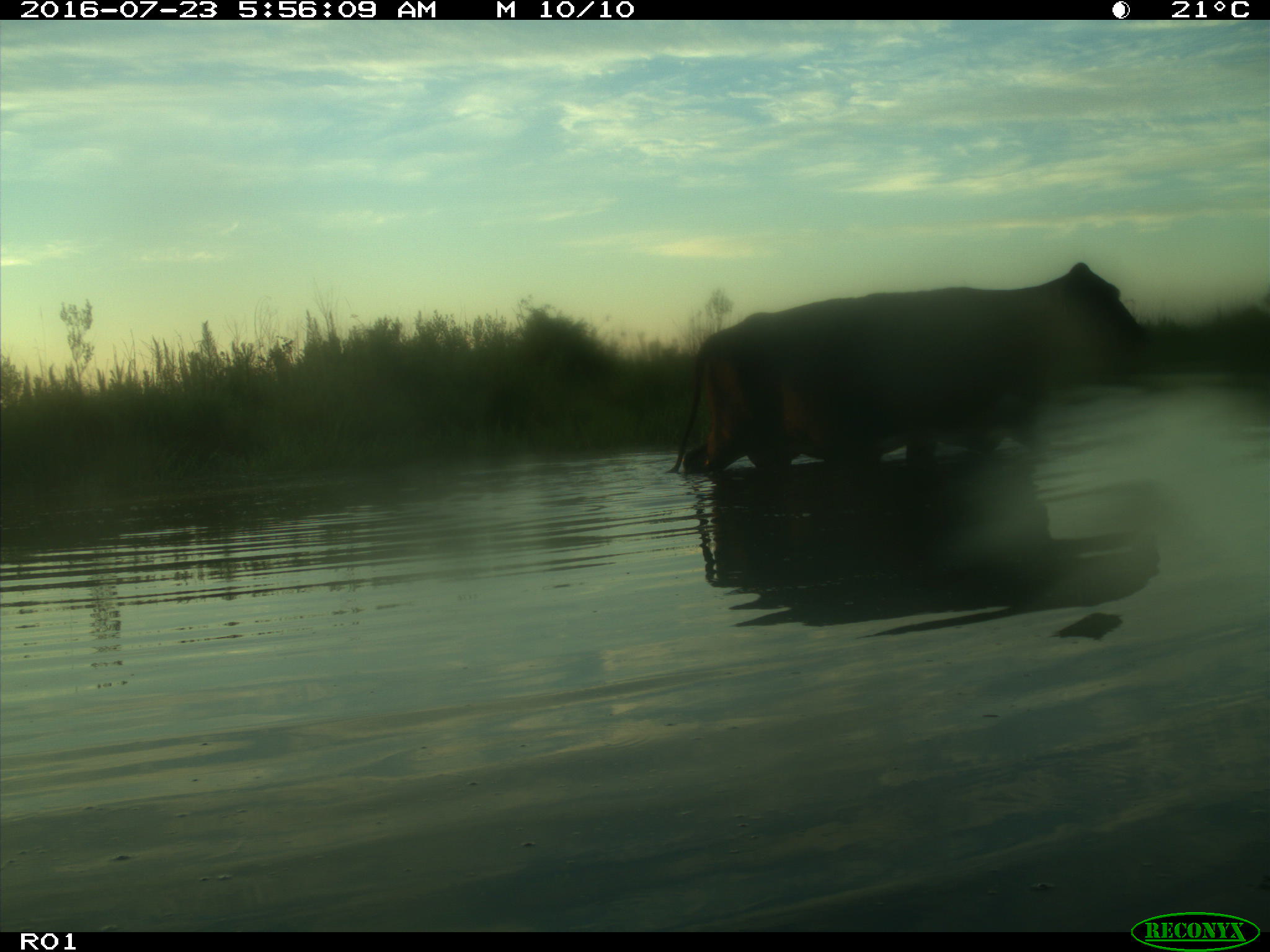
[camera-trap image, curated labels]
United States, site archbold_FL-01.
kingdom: Animalia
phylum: Chordata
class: Mammalia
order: Artiodactyla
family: Bovidae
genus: Bos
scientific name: Bos taurus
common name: domestic cow